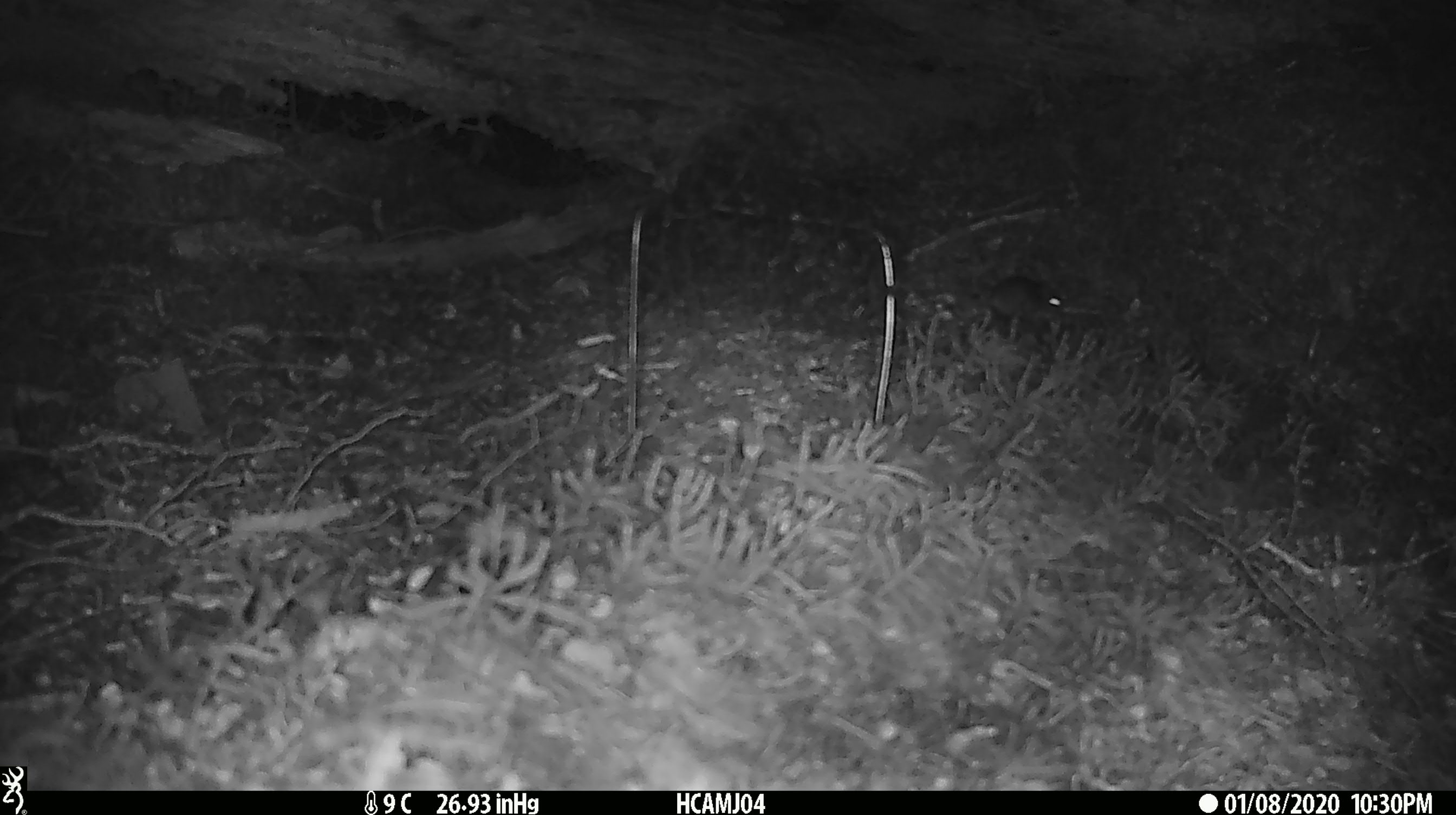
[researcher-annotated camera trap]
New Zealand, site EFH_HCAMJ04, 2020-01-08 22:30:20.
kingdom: Animalia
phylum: Chordata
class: Mammalia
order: Rodentia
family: Muridae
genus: Mus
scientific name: Mus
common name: mouse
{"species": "mouse (Mus)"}